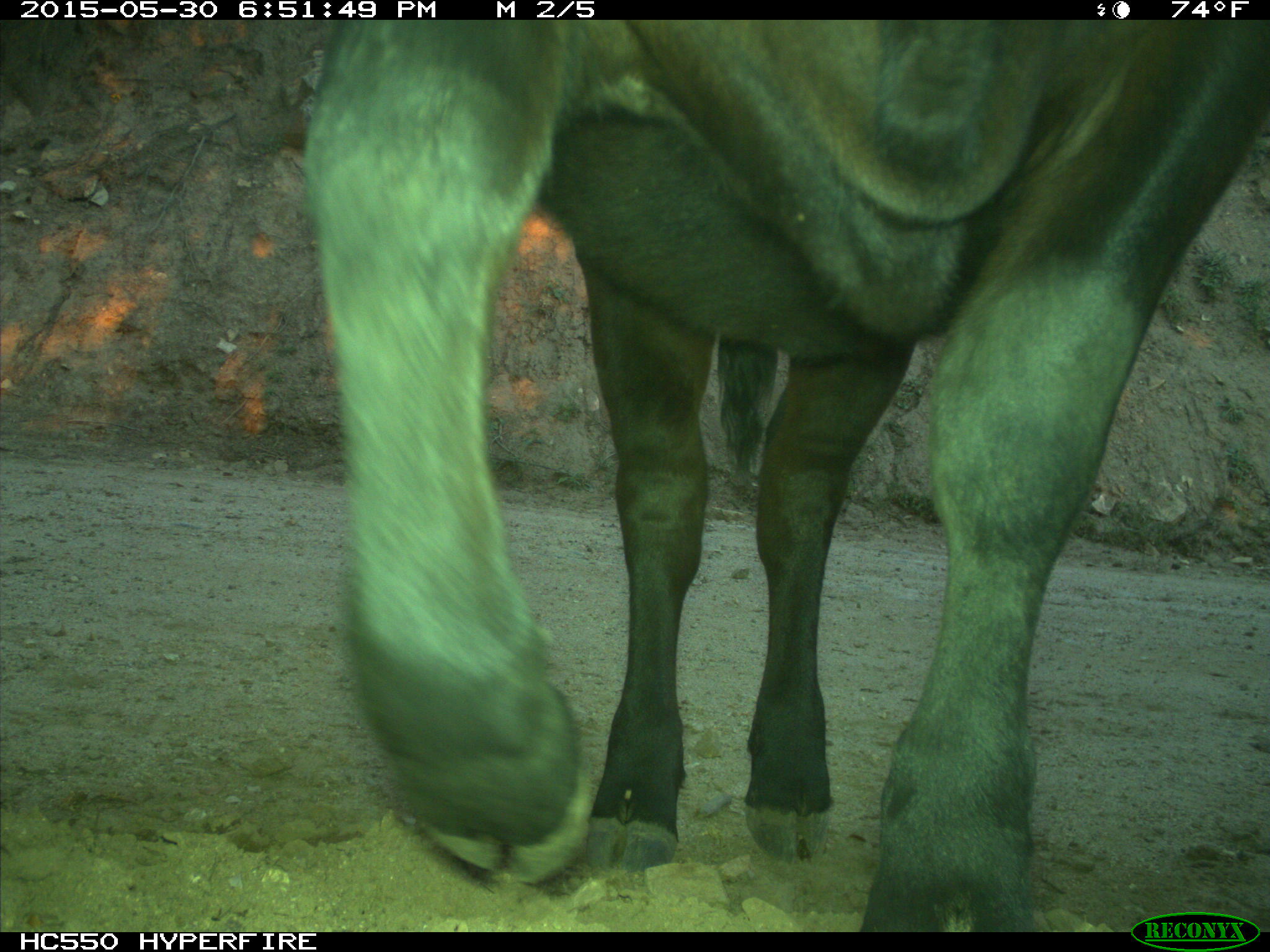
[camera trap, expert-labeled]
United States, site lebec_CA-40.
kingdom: Animalia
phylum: Chordata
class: Mammalia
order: Artiodactyla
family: Bovidae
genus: Bos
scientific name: Bos taurus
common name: domestic cow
Bos taurus (domestic cow).